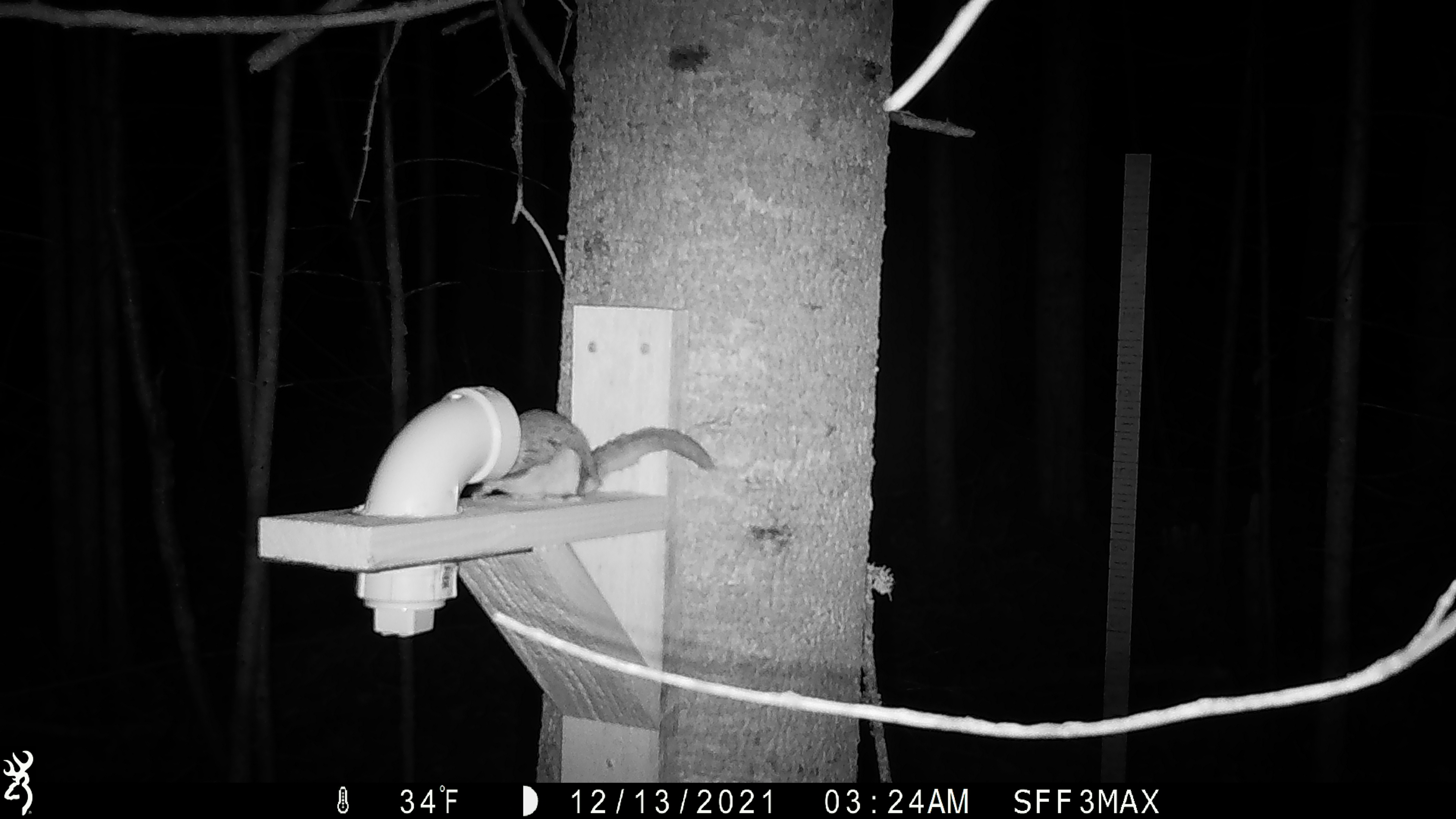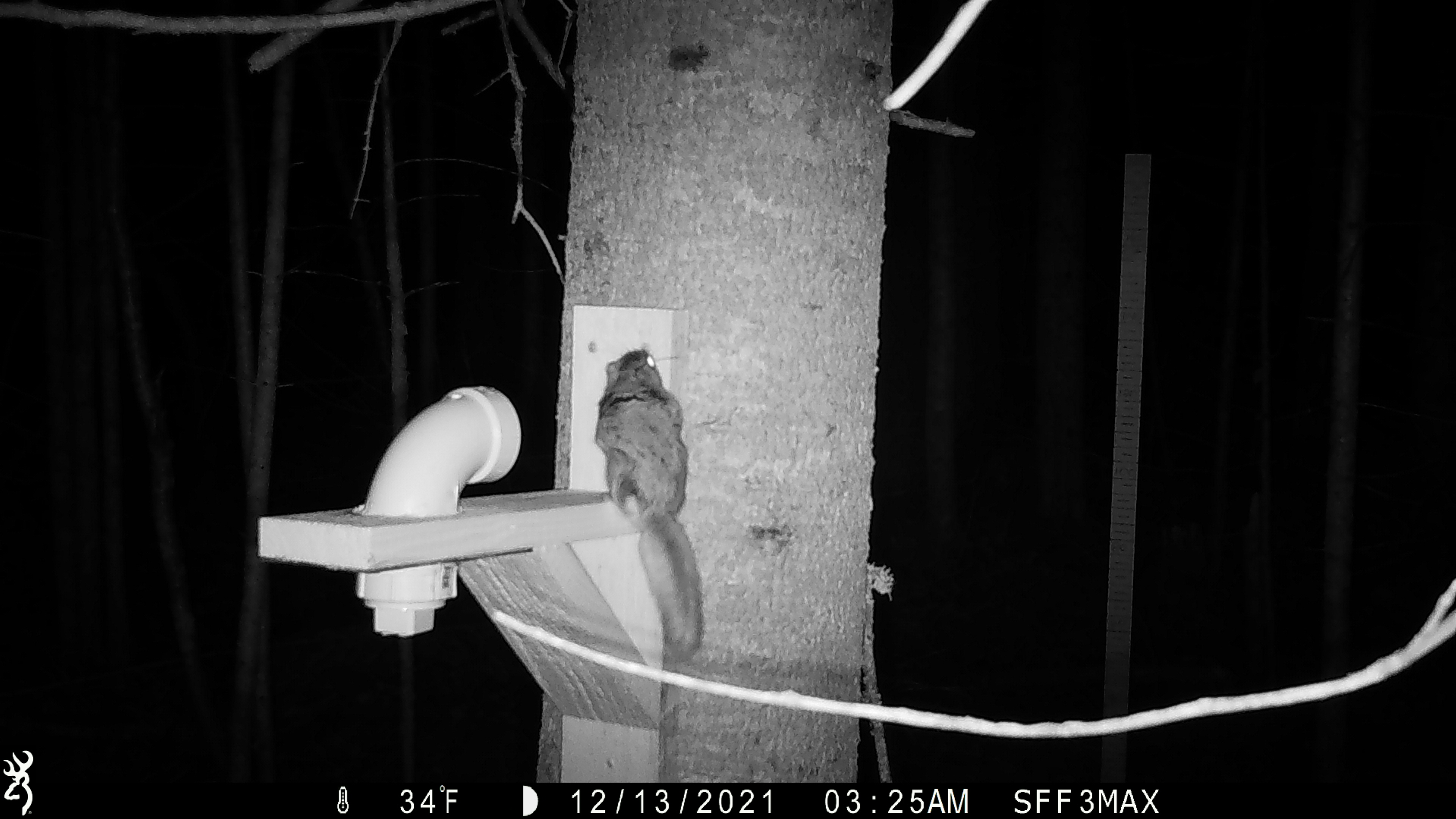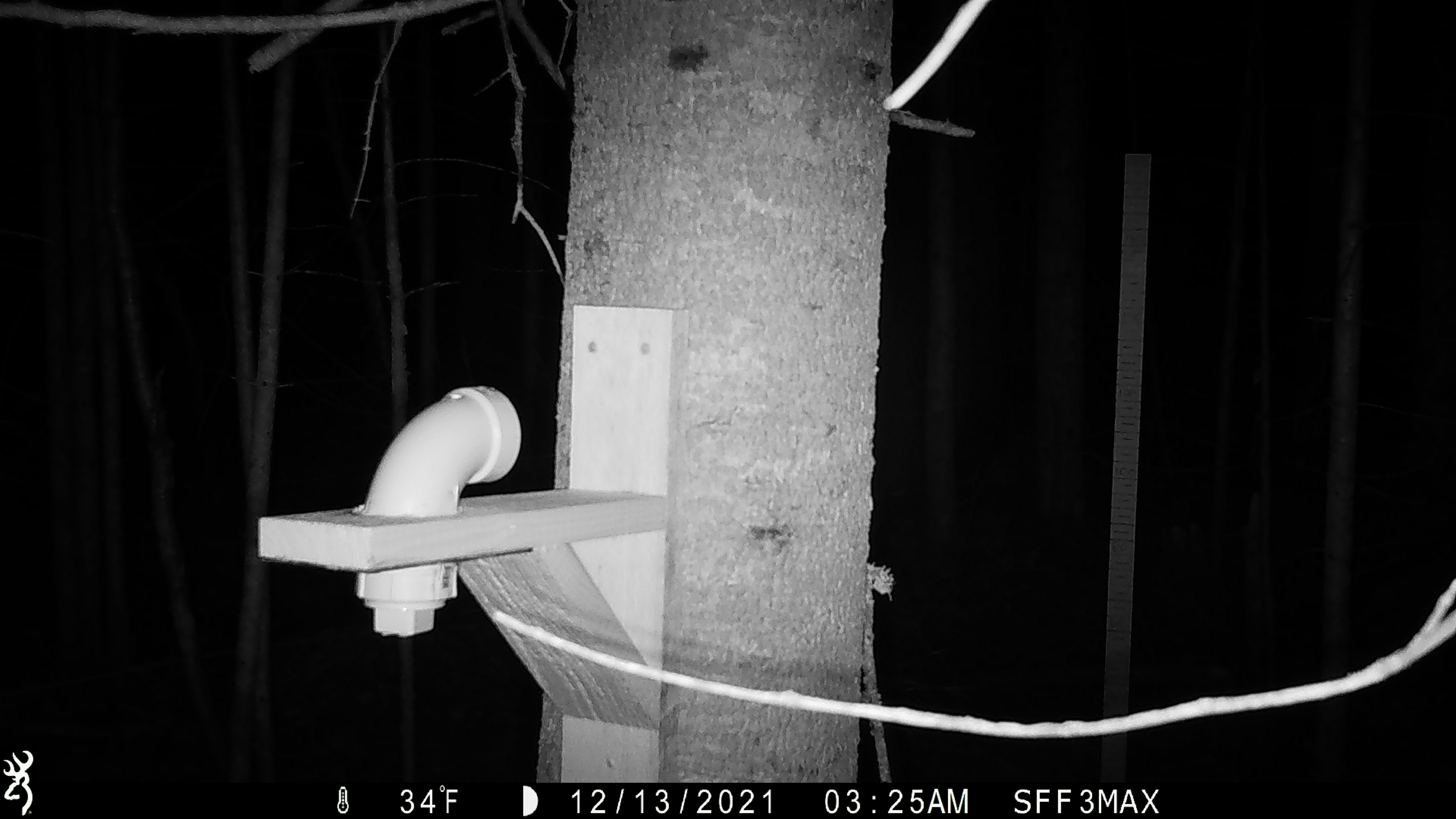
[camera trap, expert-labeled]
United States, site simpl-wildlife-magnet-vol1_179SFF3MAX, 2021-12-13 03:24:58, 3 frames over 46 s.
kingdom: Animalia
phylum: Chordata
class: Mammalia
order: Rodentia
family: Sciuridae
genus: Glaucomys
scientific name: Glaucomys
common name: flying squirrel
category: flying squirrel sp.